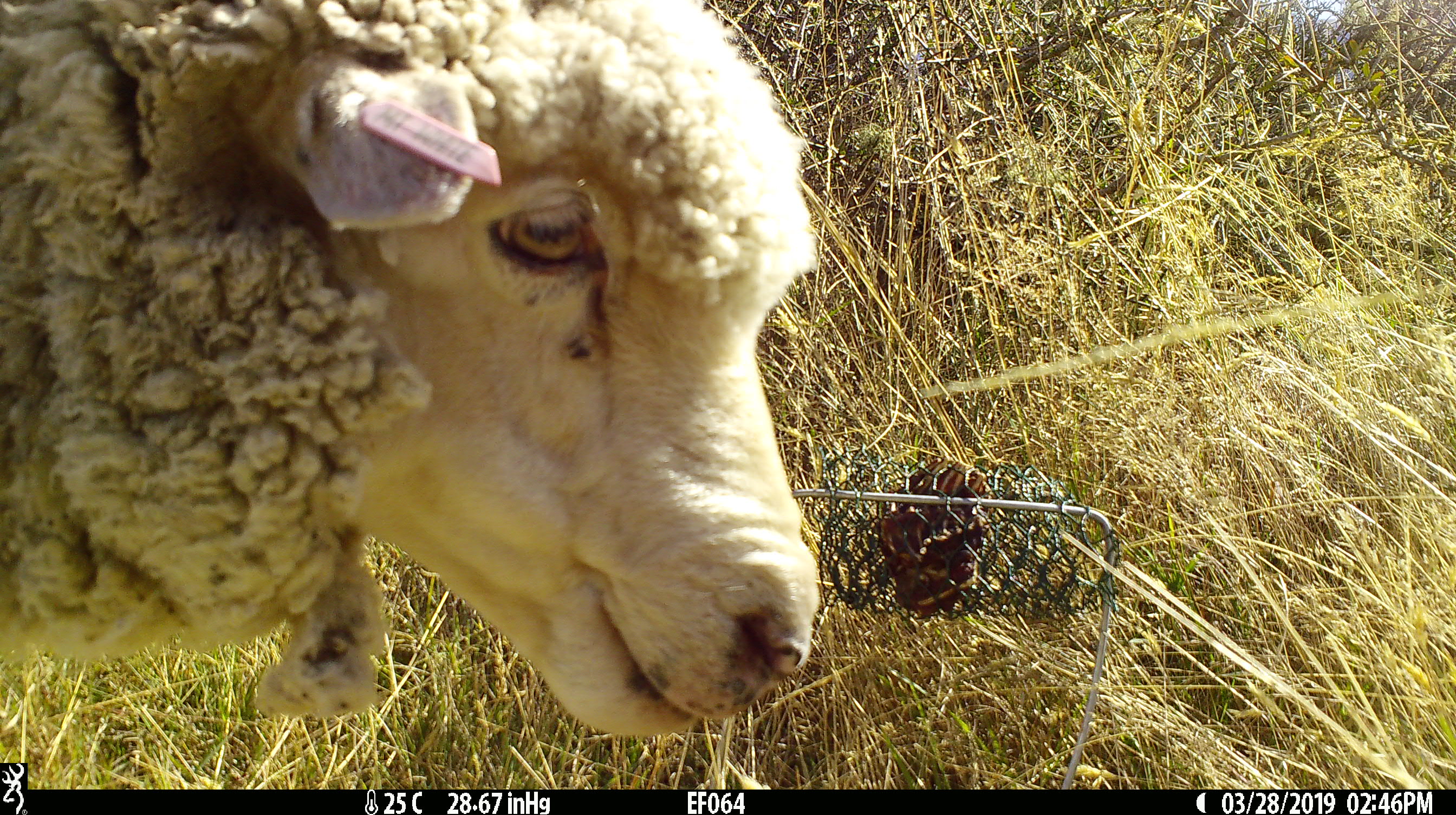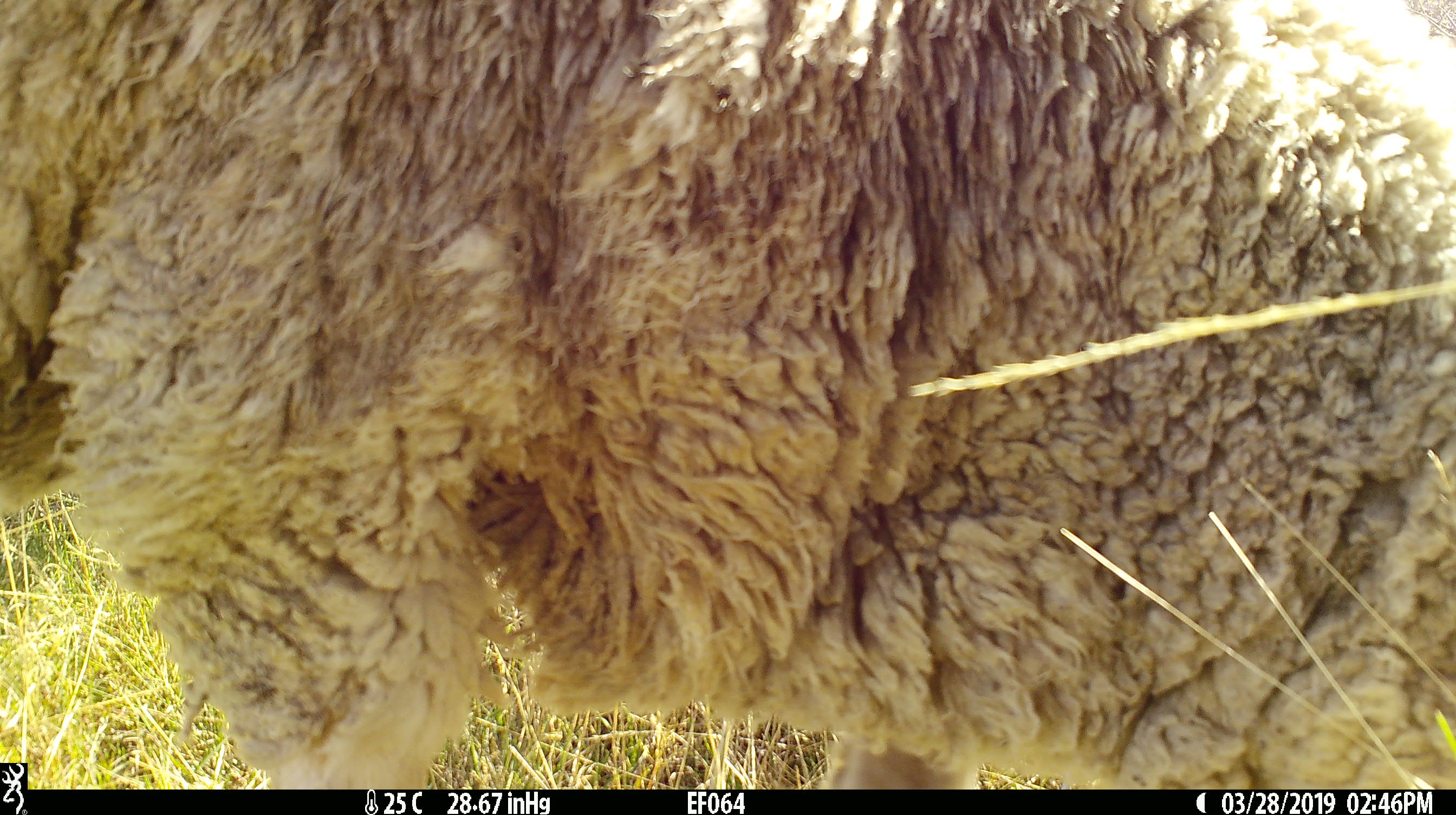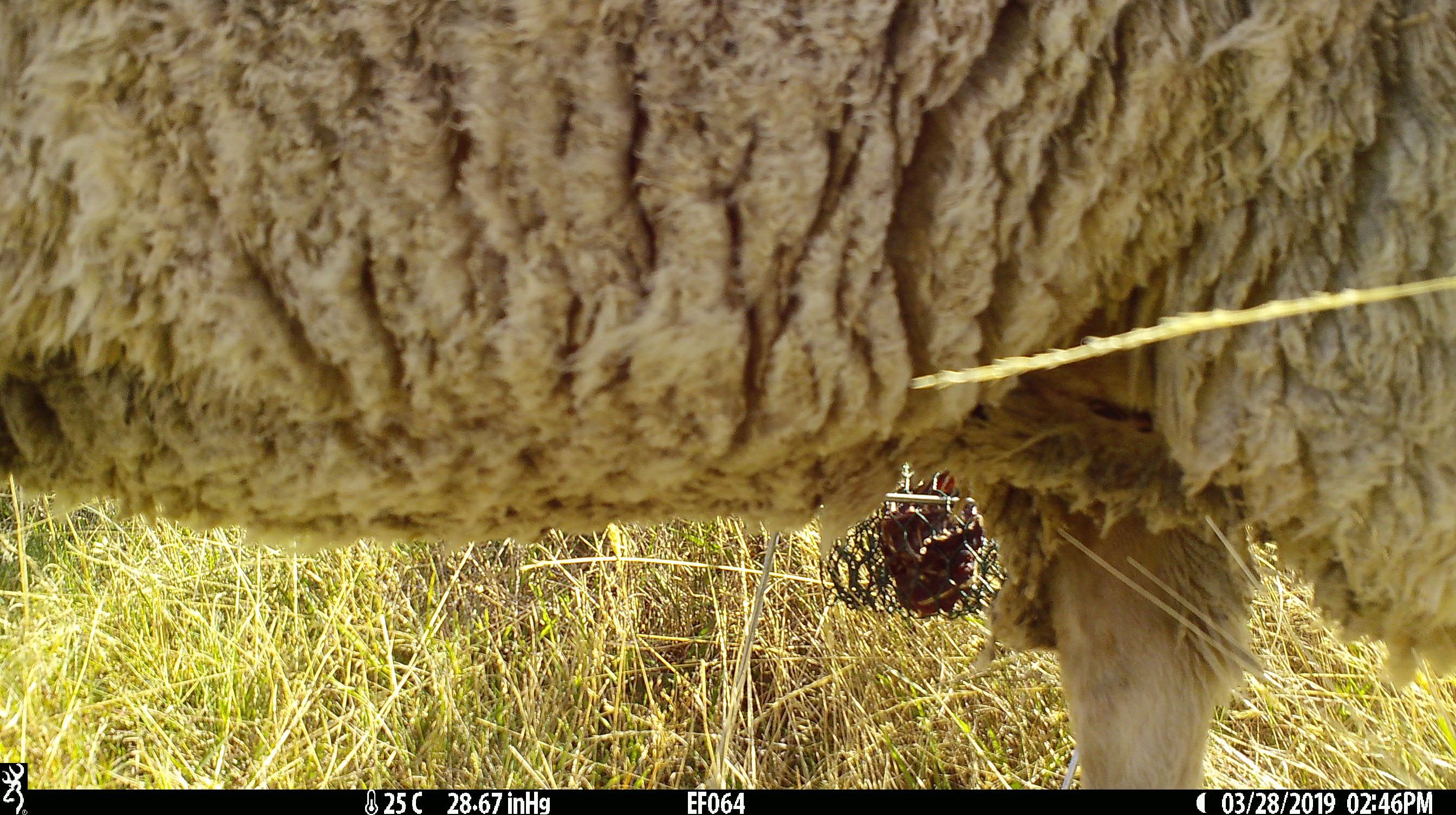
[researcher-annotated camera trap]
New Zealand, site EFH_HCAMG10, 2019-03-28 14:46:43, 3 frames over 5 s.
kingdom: Animalia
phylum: Chordata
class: Mammalia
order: Artiodactyla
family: Bovidae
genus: Ovis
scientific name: Ovis aries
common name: domestic sheep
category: sheep